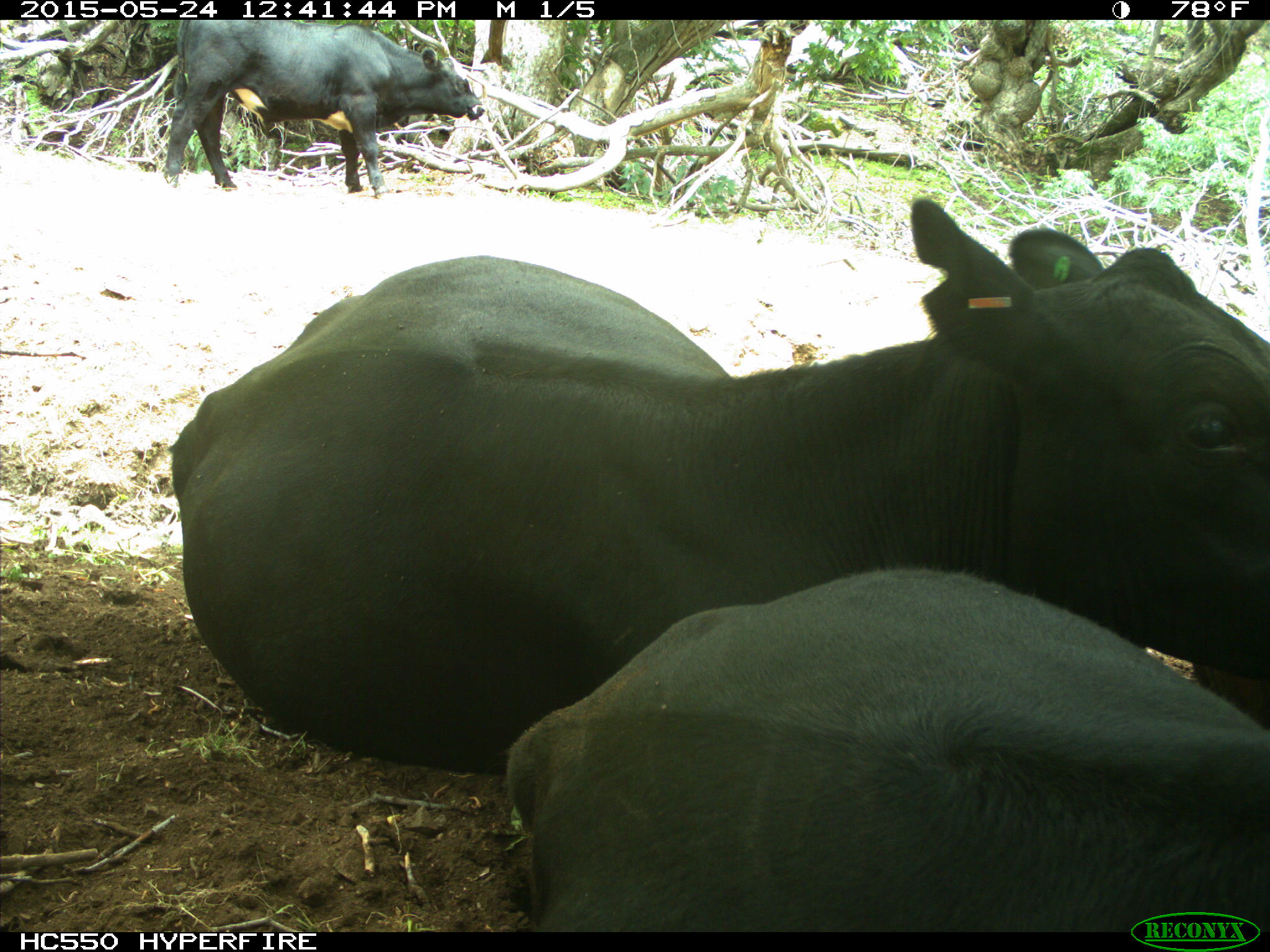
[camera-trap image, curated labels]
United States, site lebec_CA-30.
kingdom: Animalia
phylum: Chordata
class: Mammalia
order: Artiodactyla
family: Bovidae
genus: Bos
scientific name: Bos taurus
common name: domestic cow